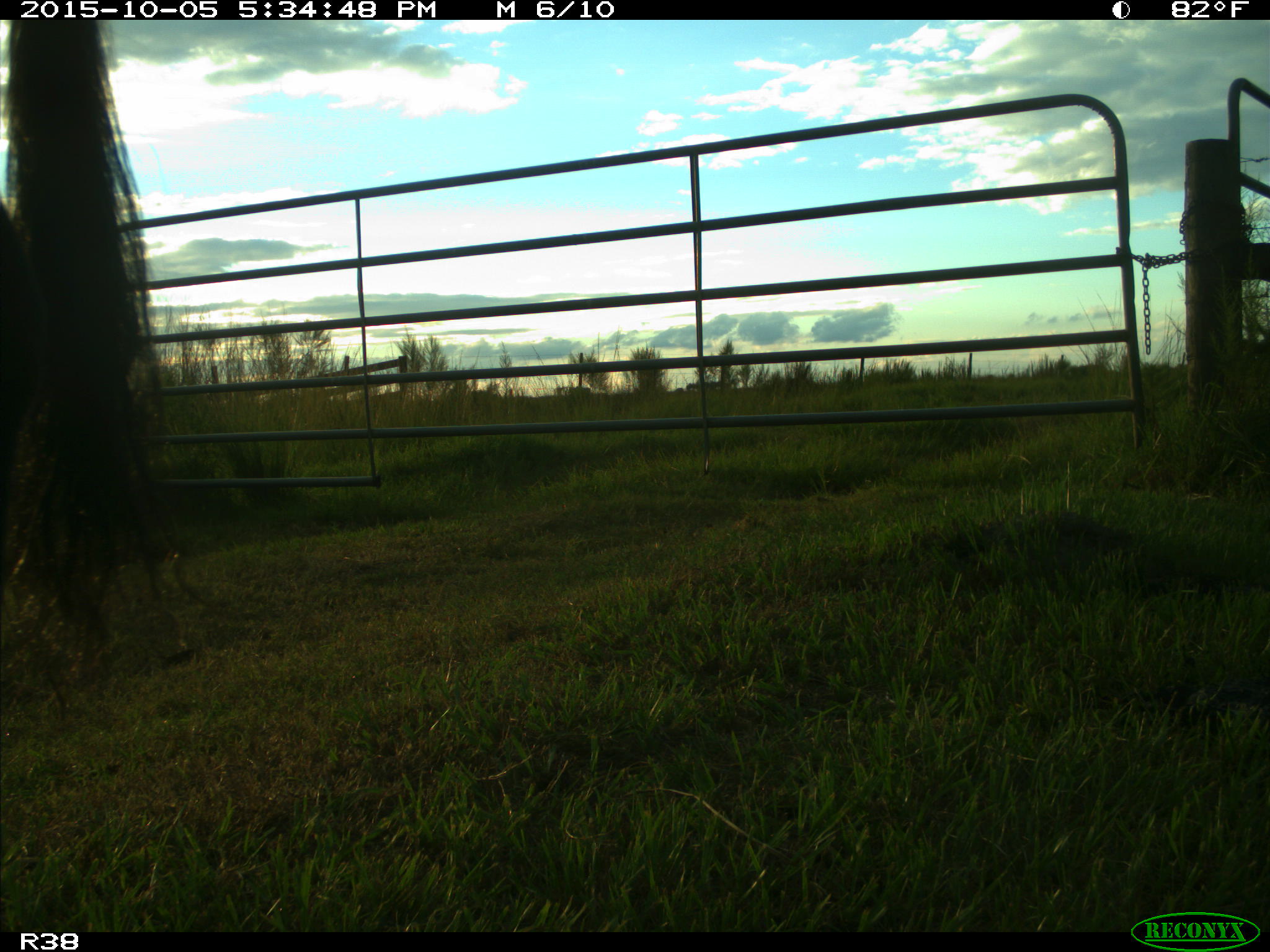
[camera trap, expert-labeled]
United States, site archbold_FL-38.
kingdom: Animalia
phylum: Chordata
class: Mammalia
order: Artiodactyla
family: Bovidae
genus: Bos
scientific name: Bos taurus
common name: domestic cow